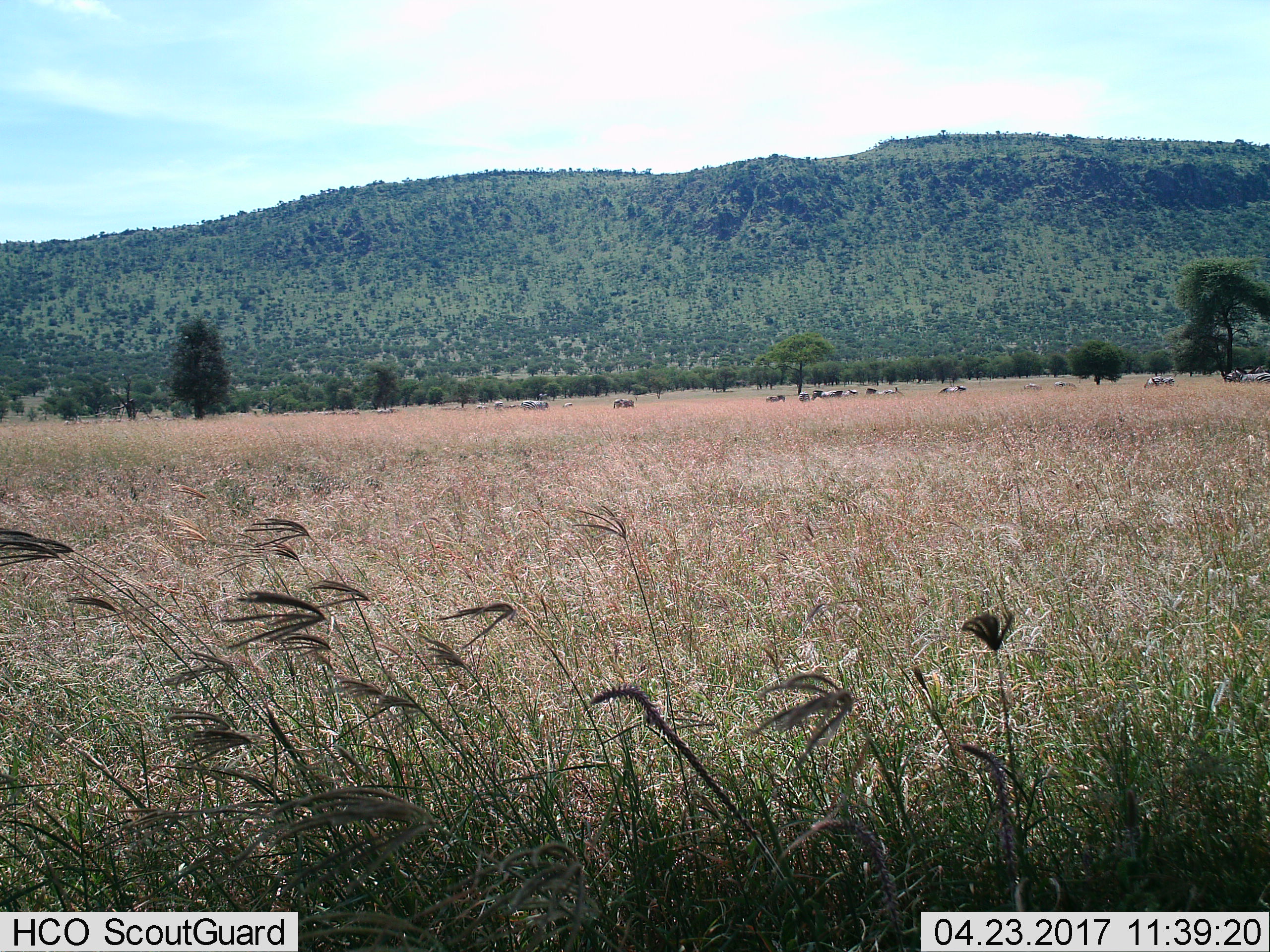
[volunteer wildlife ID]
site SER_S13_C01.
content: unidentified animal